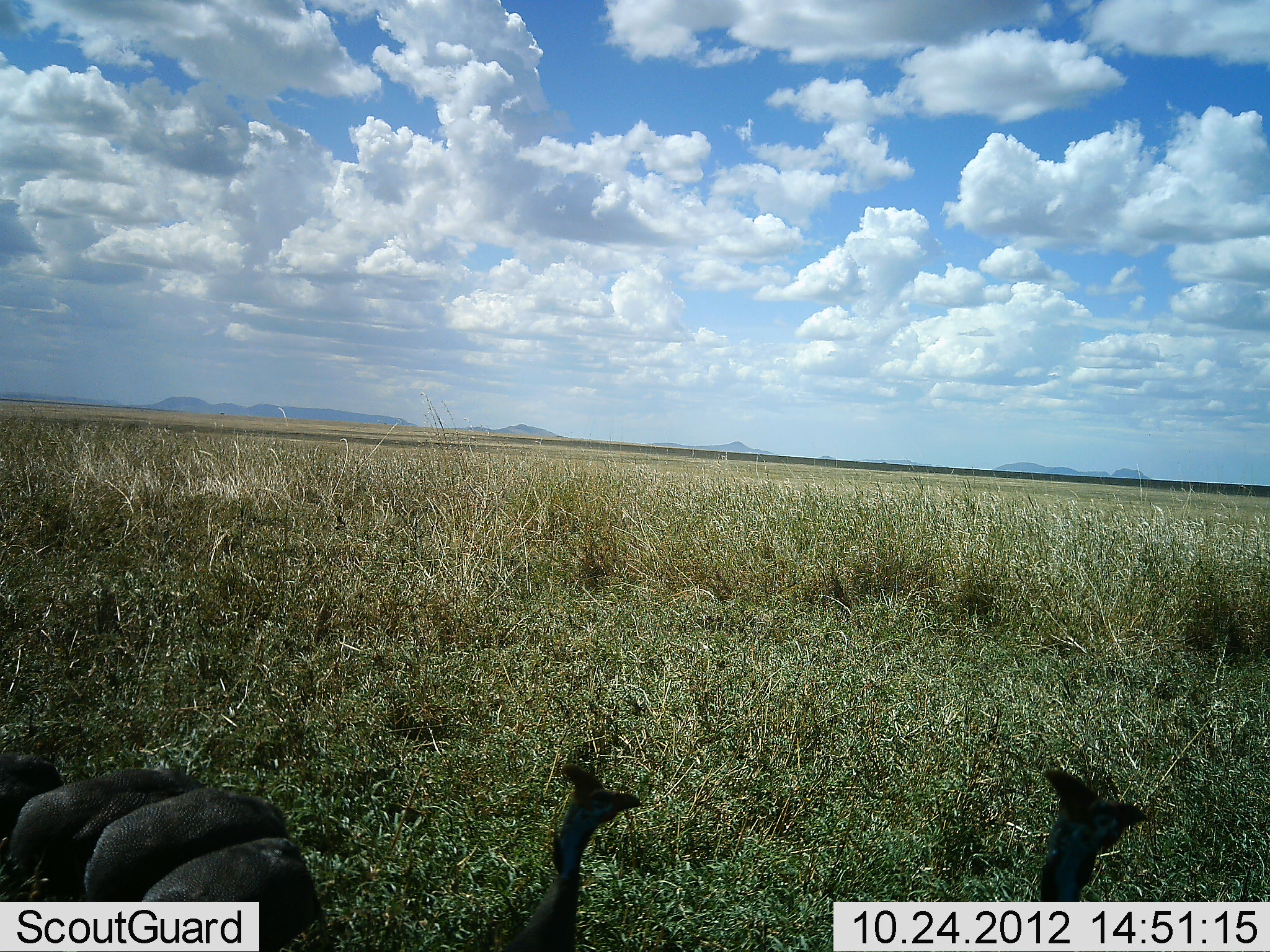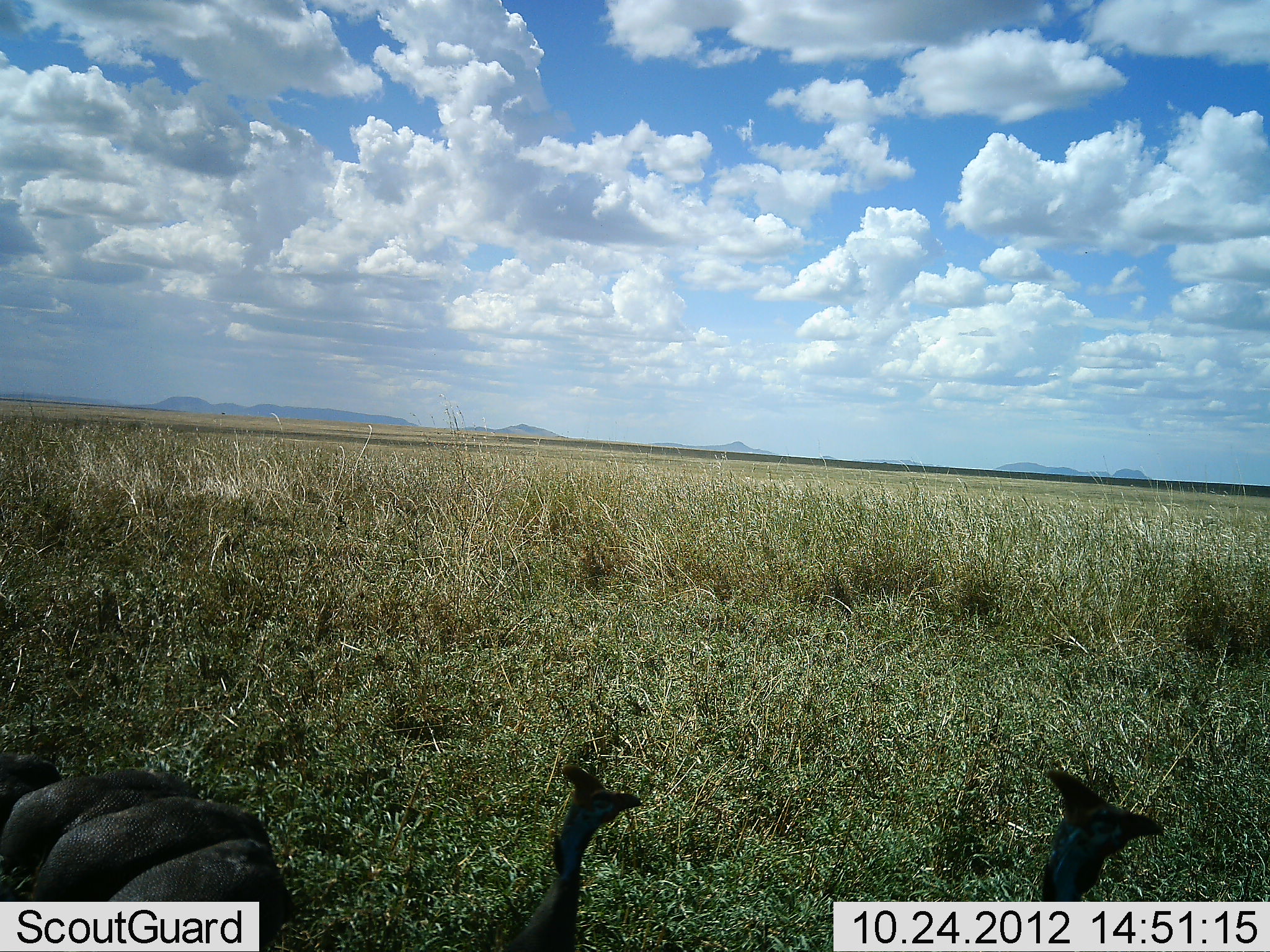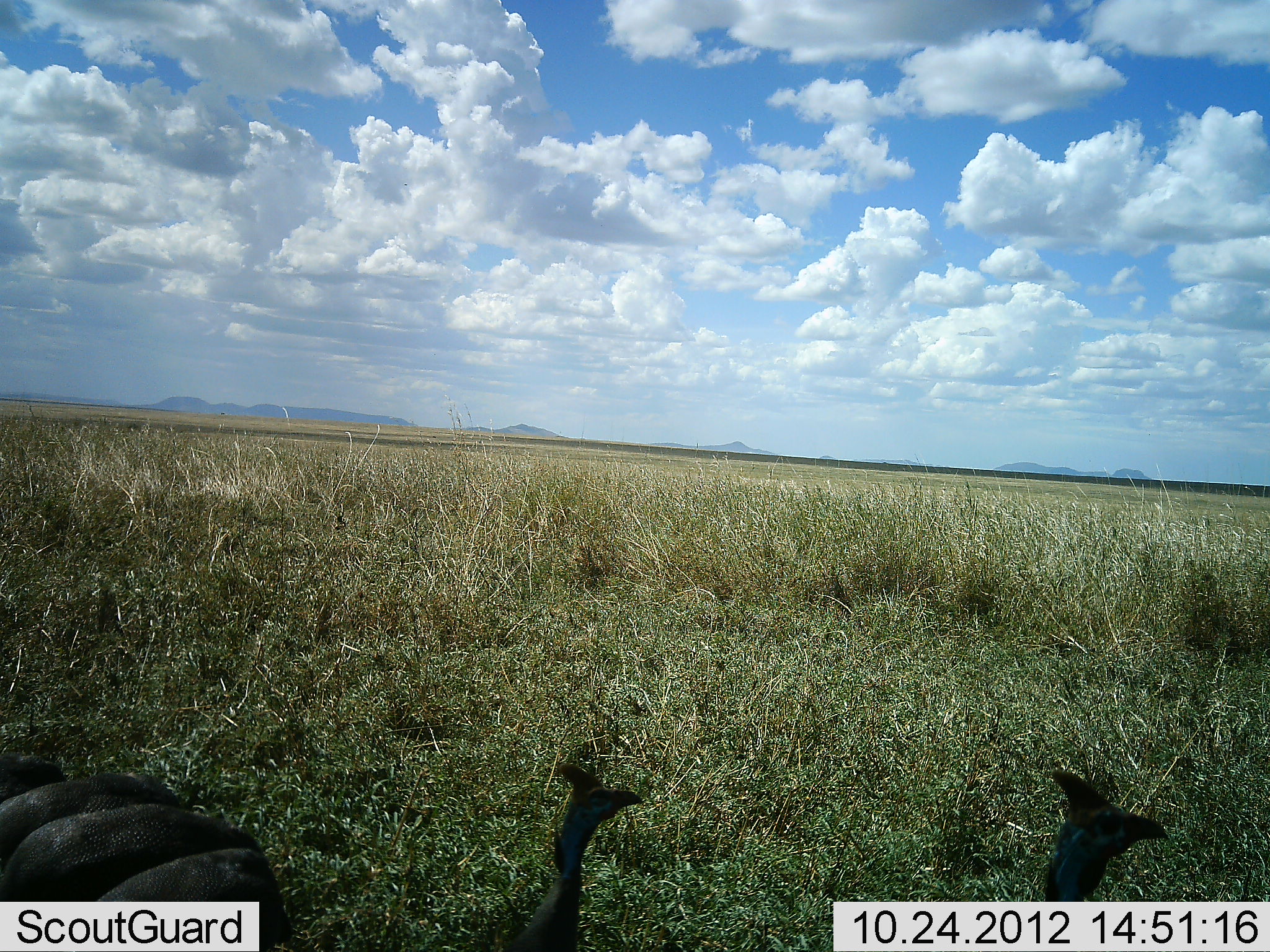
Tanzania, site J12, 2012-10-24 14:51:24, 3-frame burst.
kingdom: Animalia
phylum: Chordata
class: Aves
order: Galliformes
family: Numididae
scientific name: Numididae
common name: guinea fowl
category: guineafowl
Guineafowl (guinea fowl) (Numididae), count 6. Behavior (volunteer vote fractions): standing 40%, resting 20%, moving 40%, interacting 0%. Young present (vote fraction): 0%. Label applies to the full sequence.